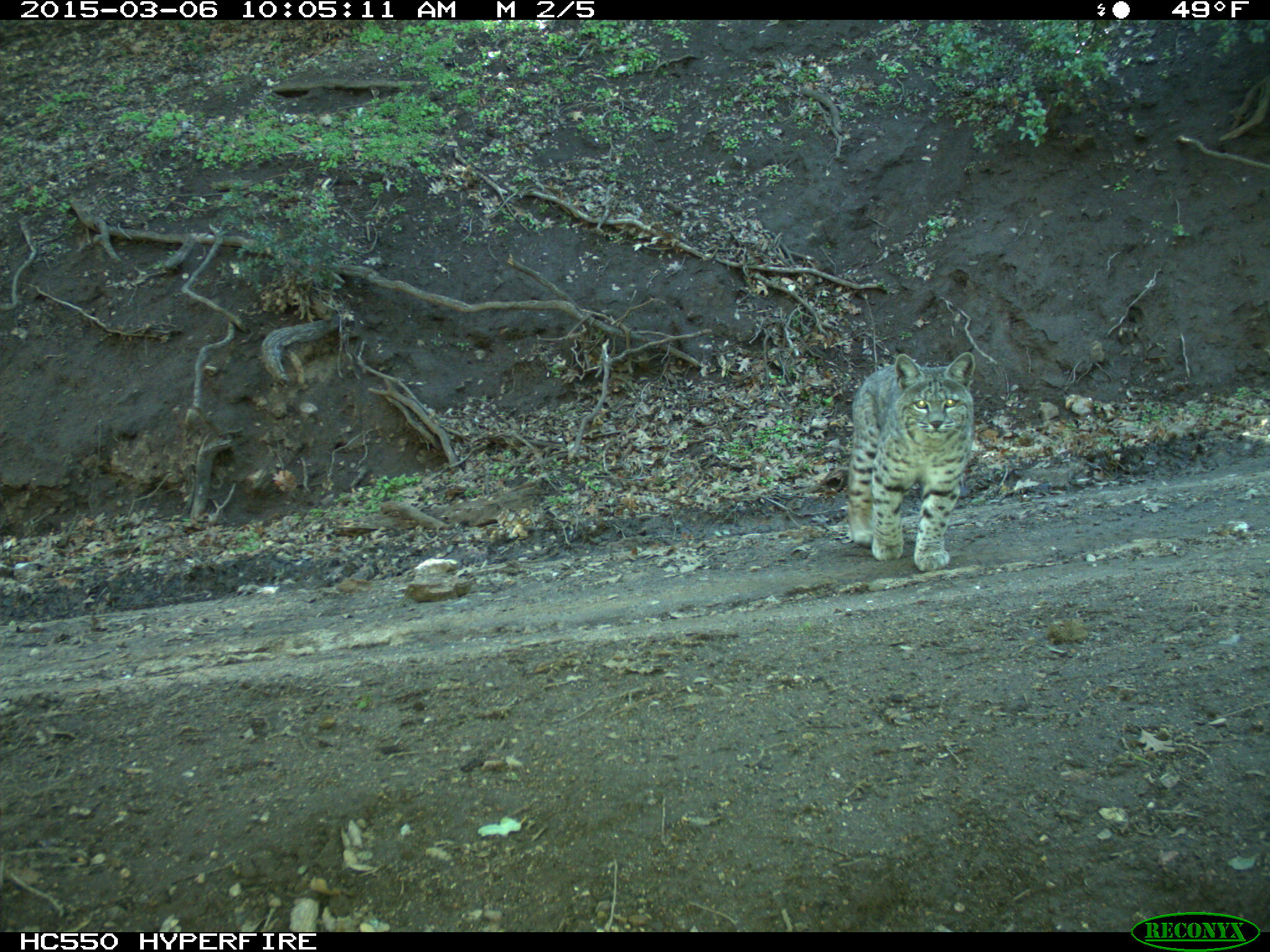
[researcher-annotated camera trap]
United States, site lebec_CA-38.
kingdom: Animalia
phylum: Chordata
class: Mammalia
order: Carnivora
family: Felidae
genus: Lynx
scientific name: Lynx rufus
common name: bobcat